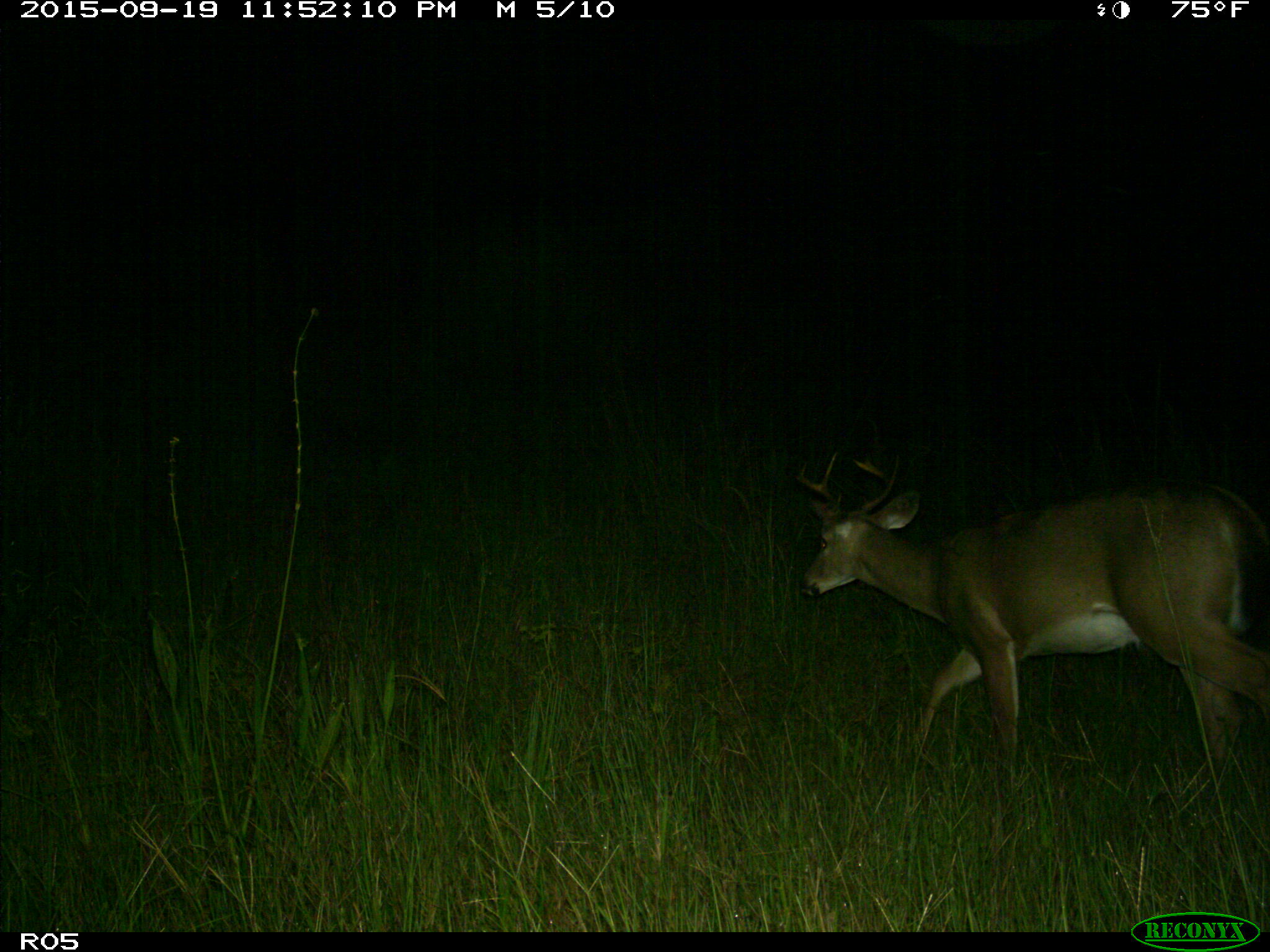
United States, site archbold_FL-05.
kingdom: Animalia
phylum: Chordata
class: Mammalia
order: Artiodactyla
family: Cervidae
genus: Odocoileus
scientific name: Odocoileus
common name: deer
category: unidentified deer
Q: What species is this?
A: Unidentified deer (deer) (Odocoileus).